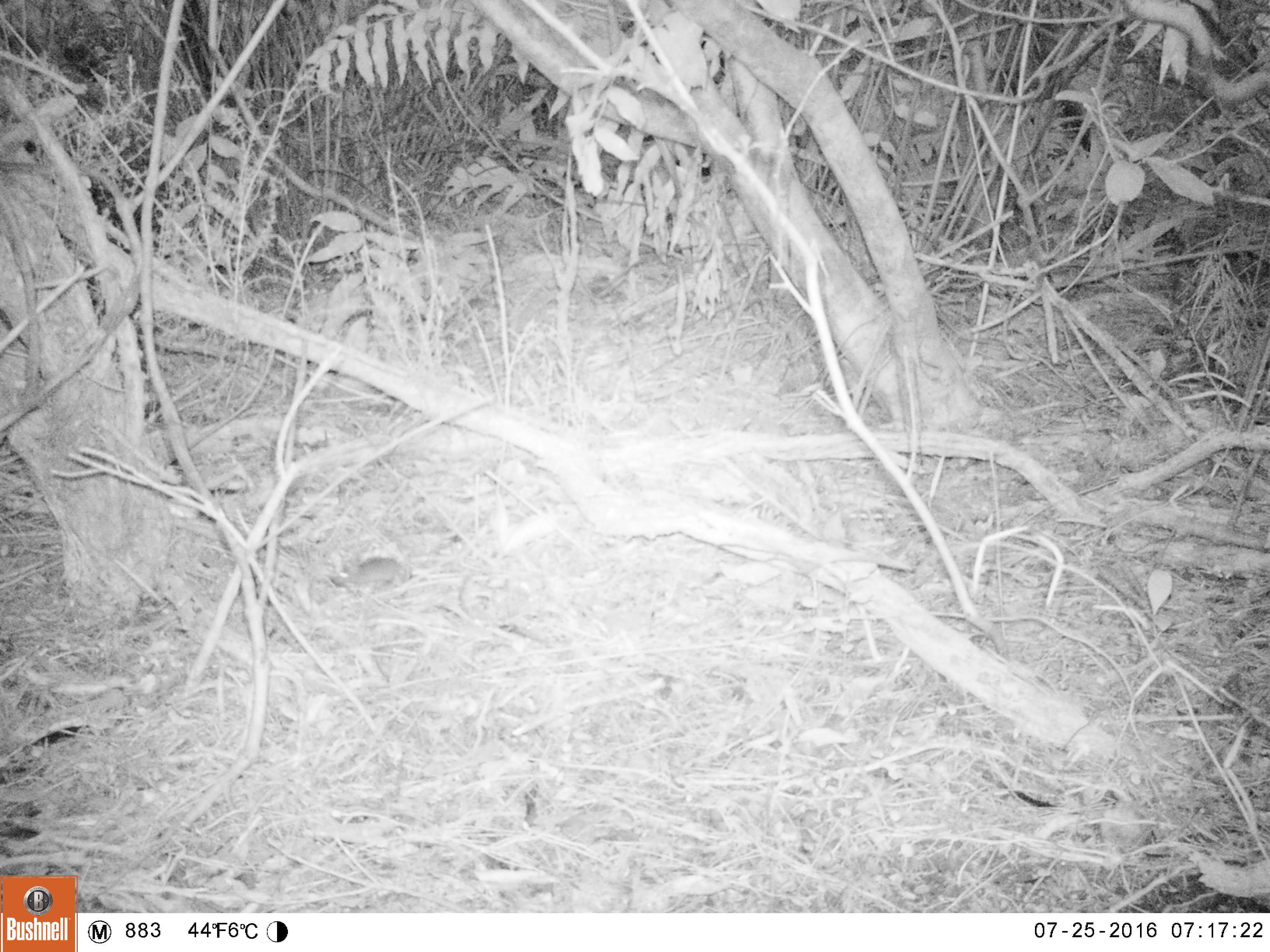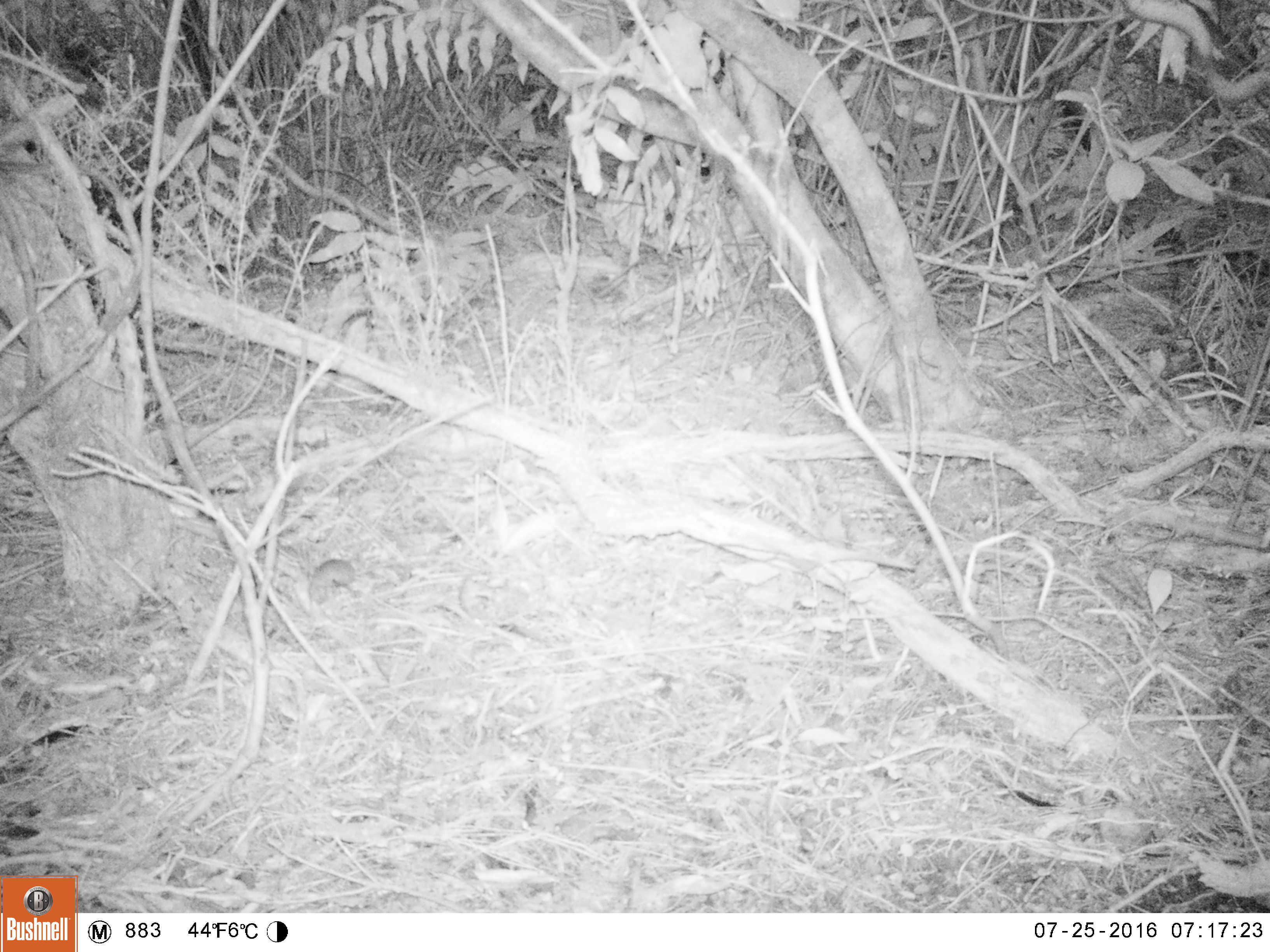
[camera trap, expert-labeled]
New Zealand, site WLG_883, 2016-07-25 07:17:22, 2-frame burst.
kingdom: Animalia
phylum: Chordata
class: Mammalia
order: Rodentia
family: Muridae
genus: Mus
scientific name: Mus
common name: mouse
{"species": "mouse (Mus)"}